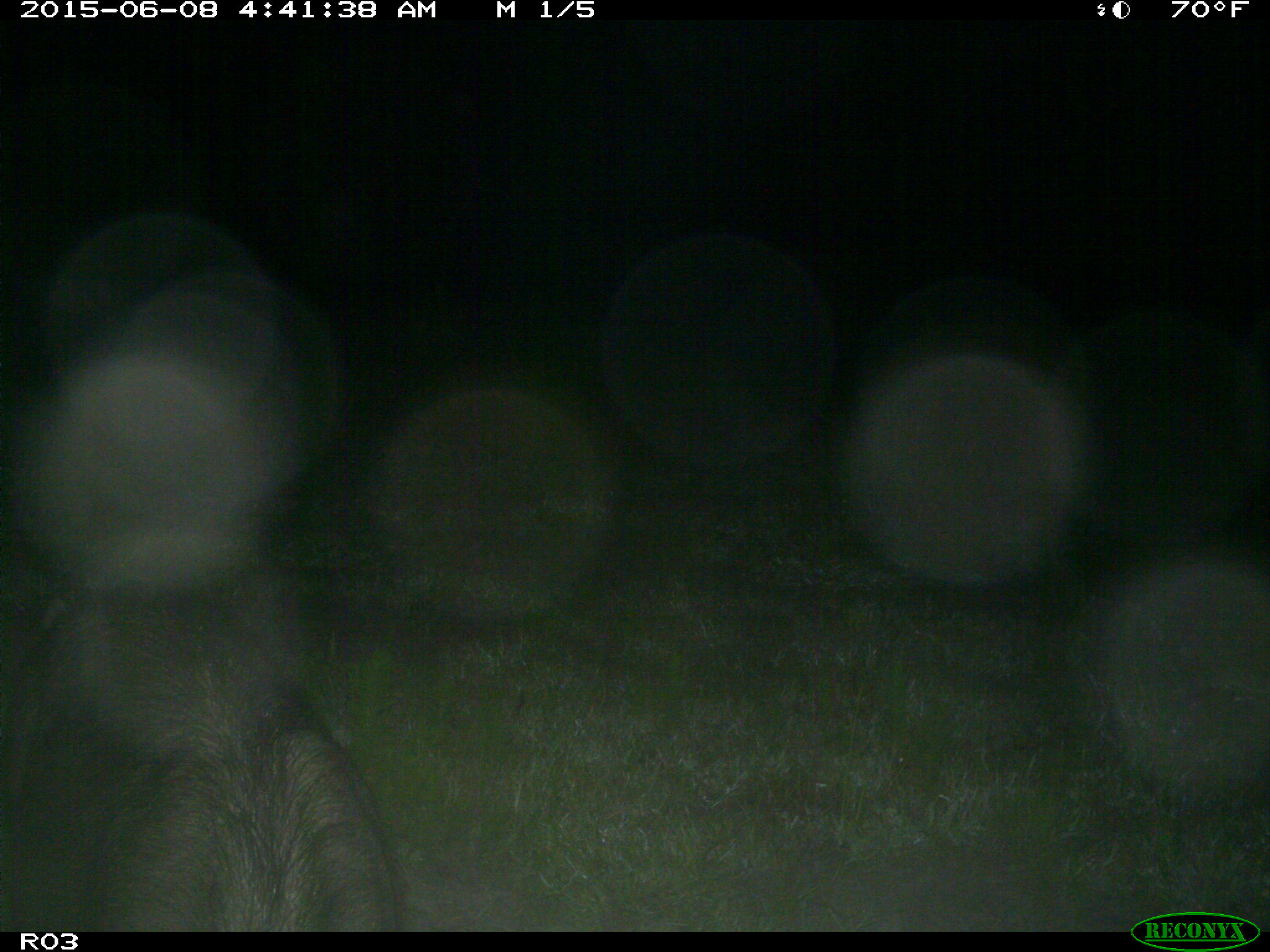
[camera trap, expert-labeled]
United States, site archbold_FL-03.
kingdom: Animalia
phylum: Chordata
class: Mammalia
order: Artiodactyla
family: Suidae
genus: Sus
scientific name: Sus scrofa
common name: wild boar